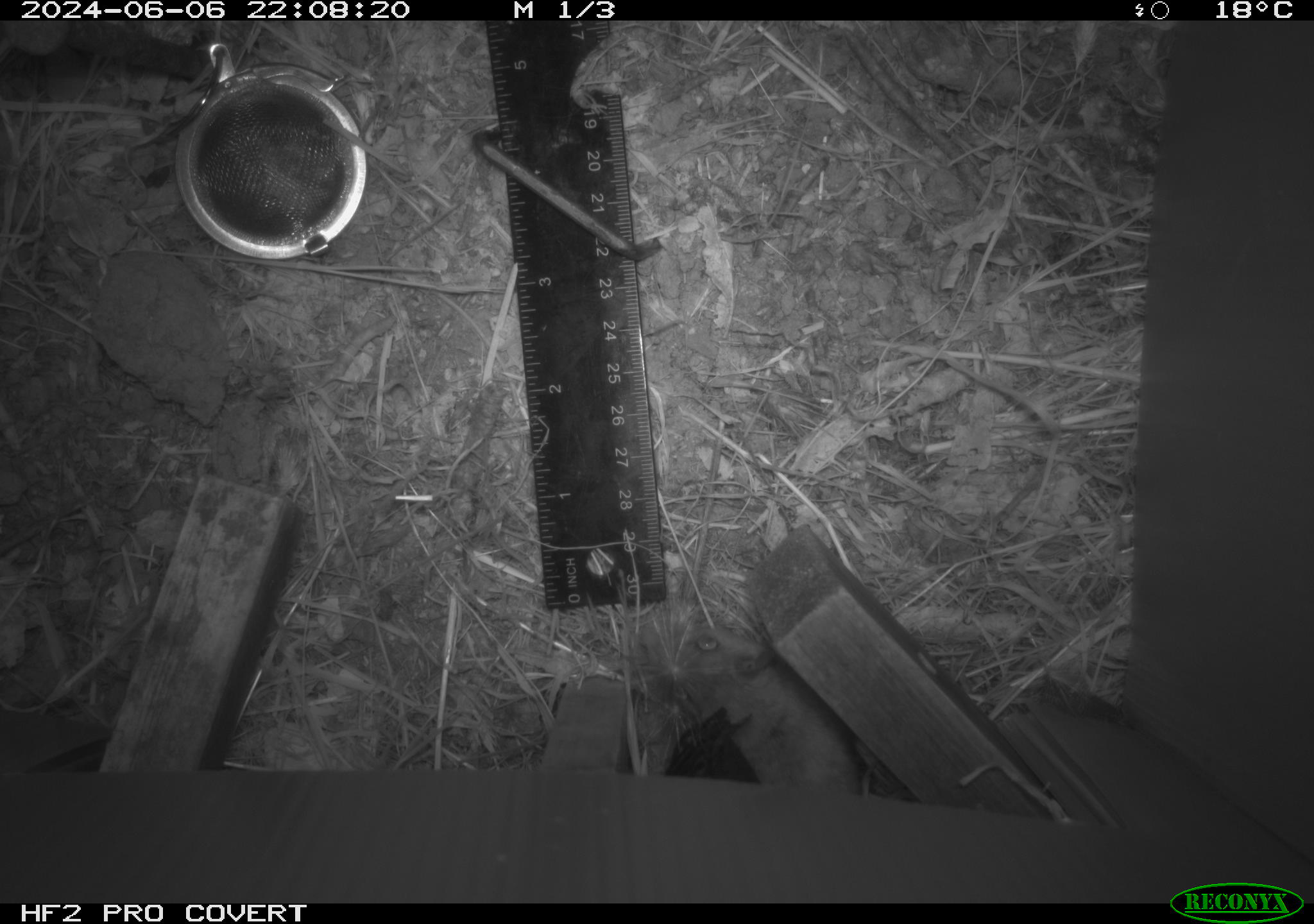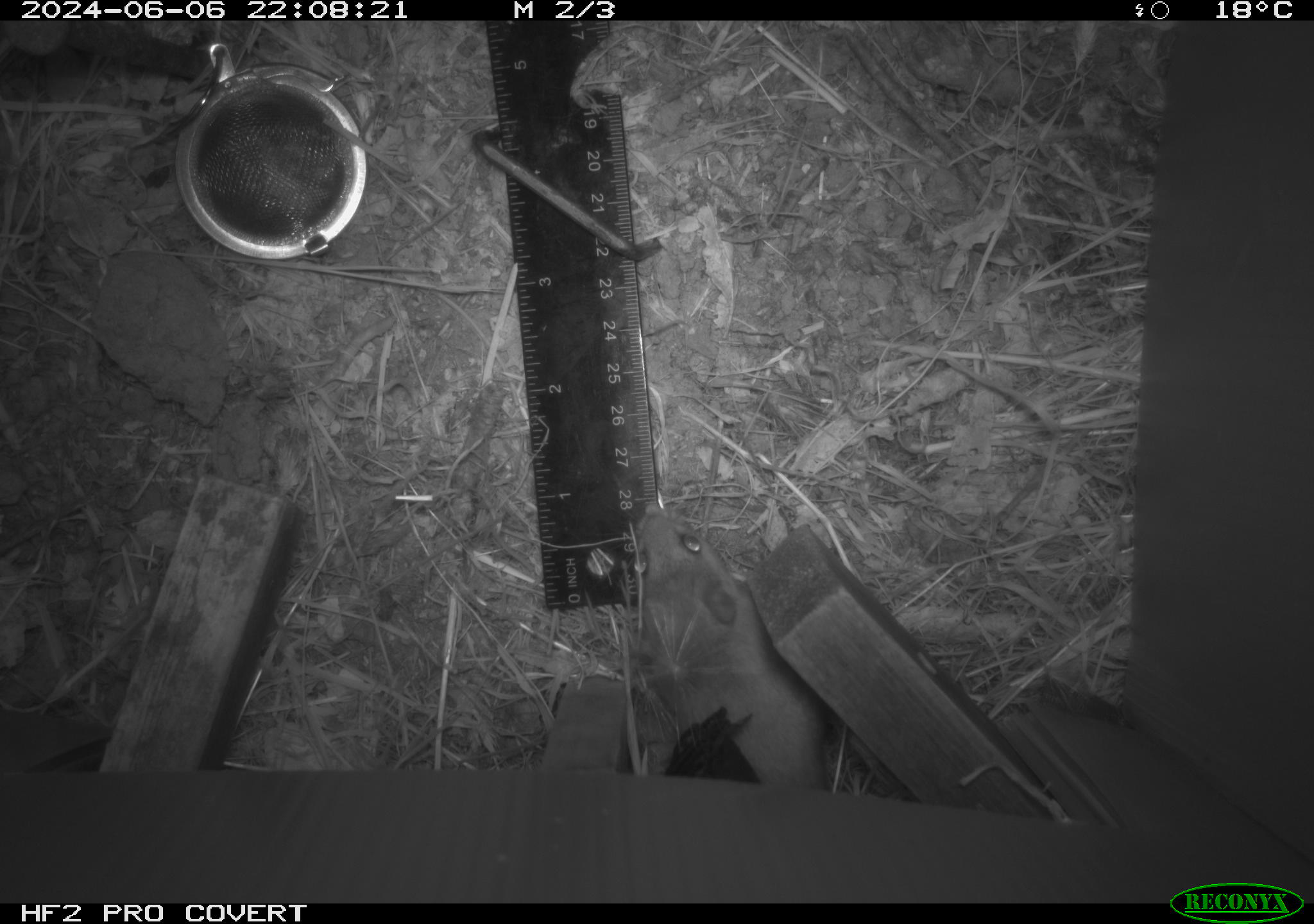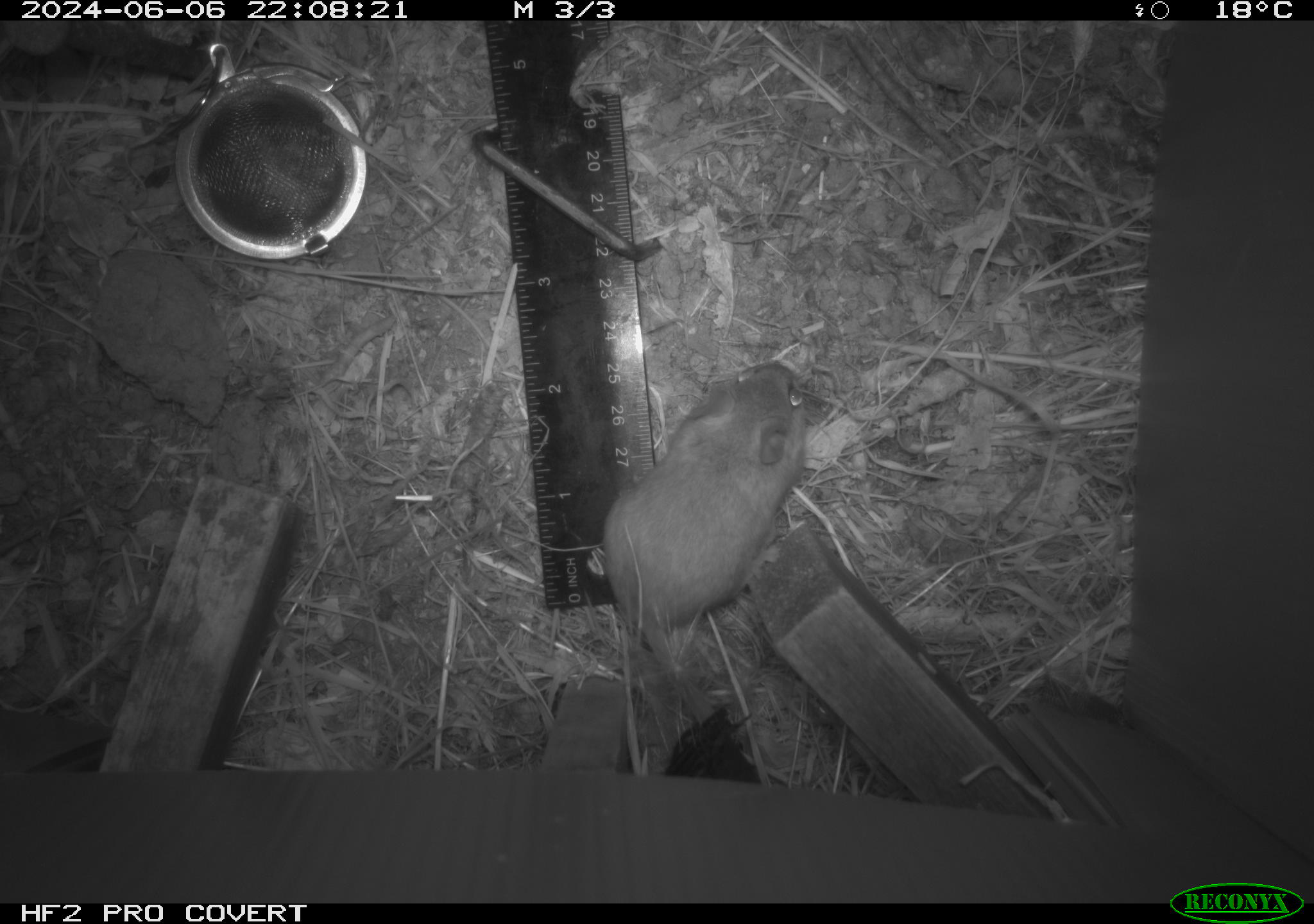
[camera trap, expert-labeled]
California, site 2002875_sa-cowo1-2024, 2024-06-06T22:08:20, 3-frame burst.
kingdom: Animalia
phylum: Chordata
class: Mammalia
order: Rodentia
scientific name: Rodentia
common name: mouse species